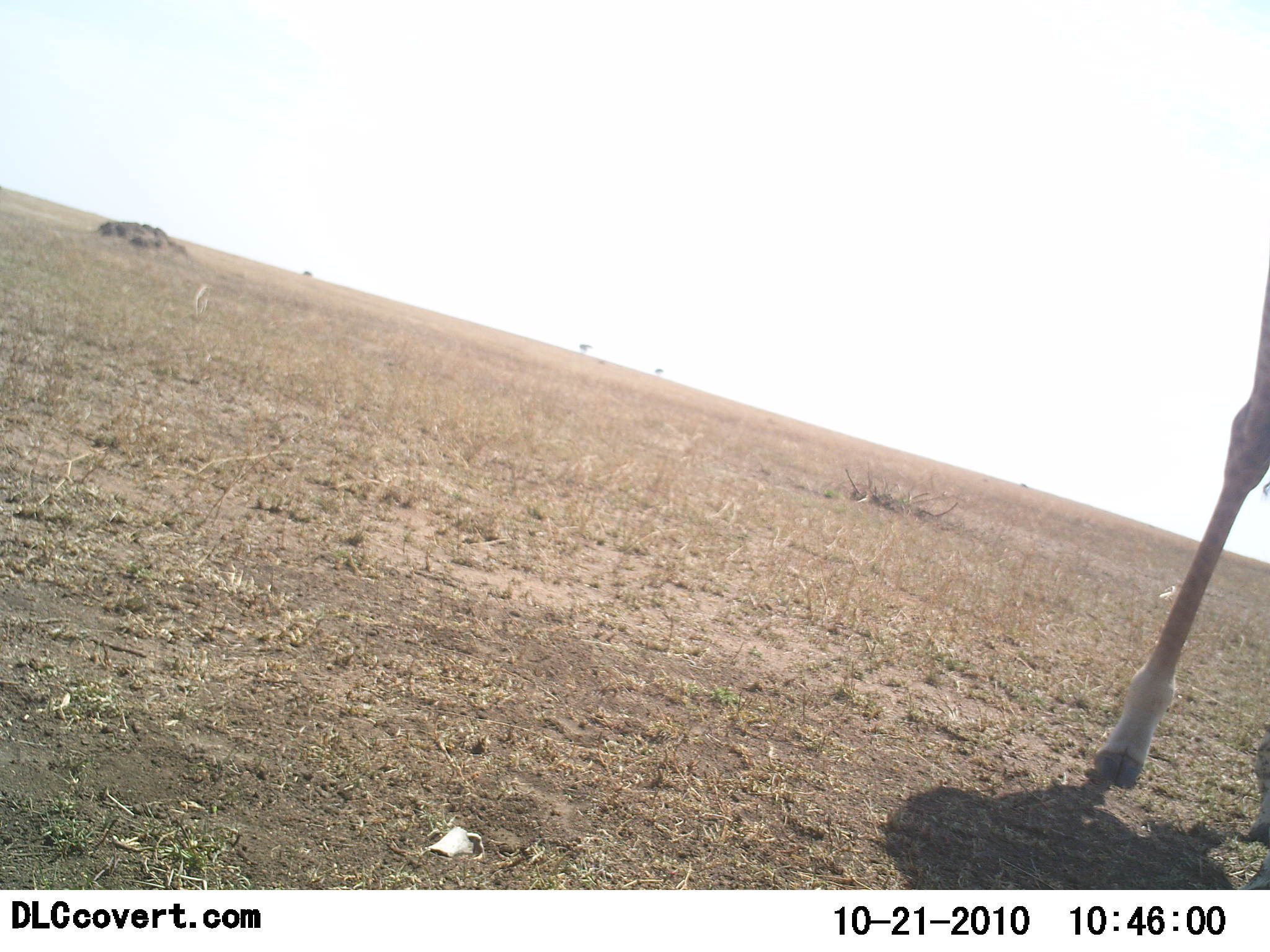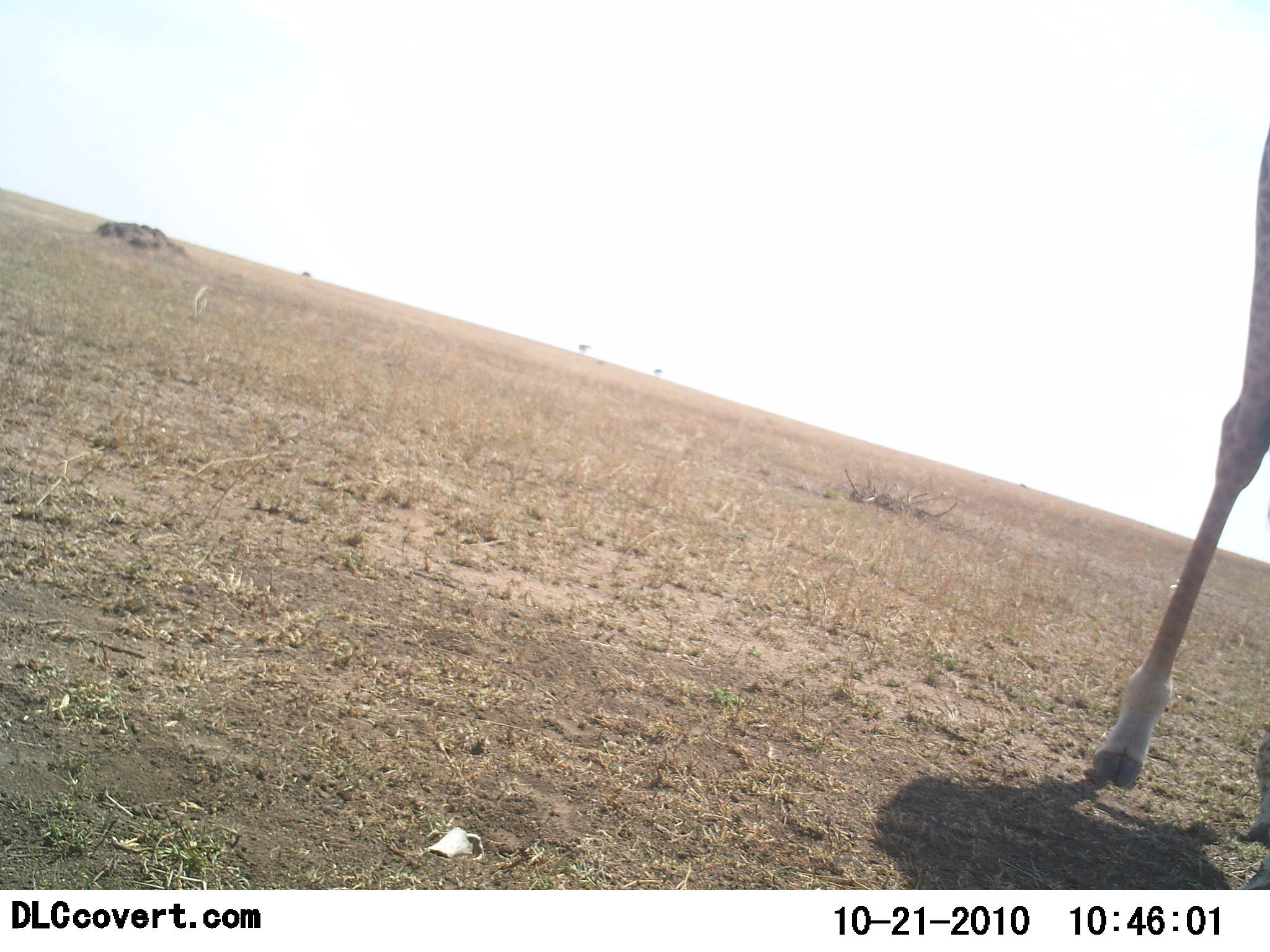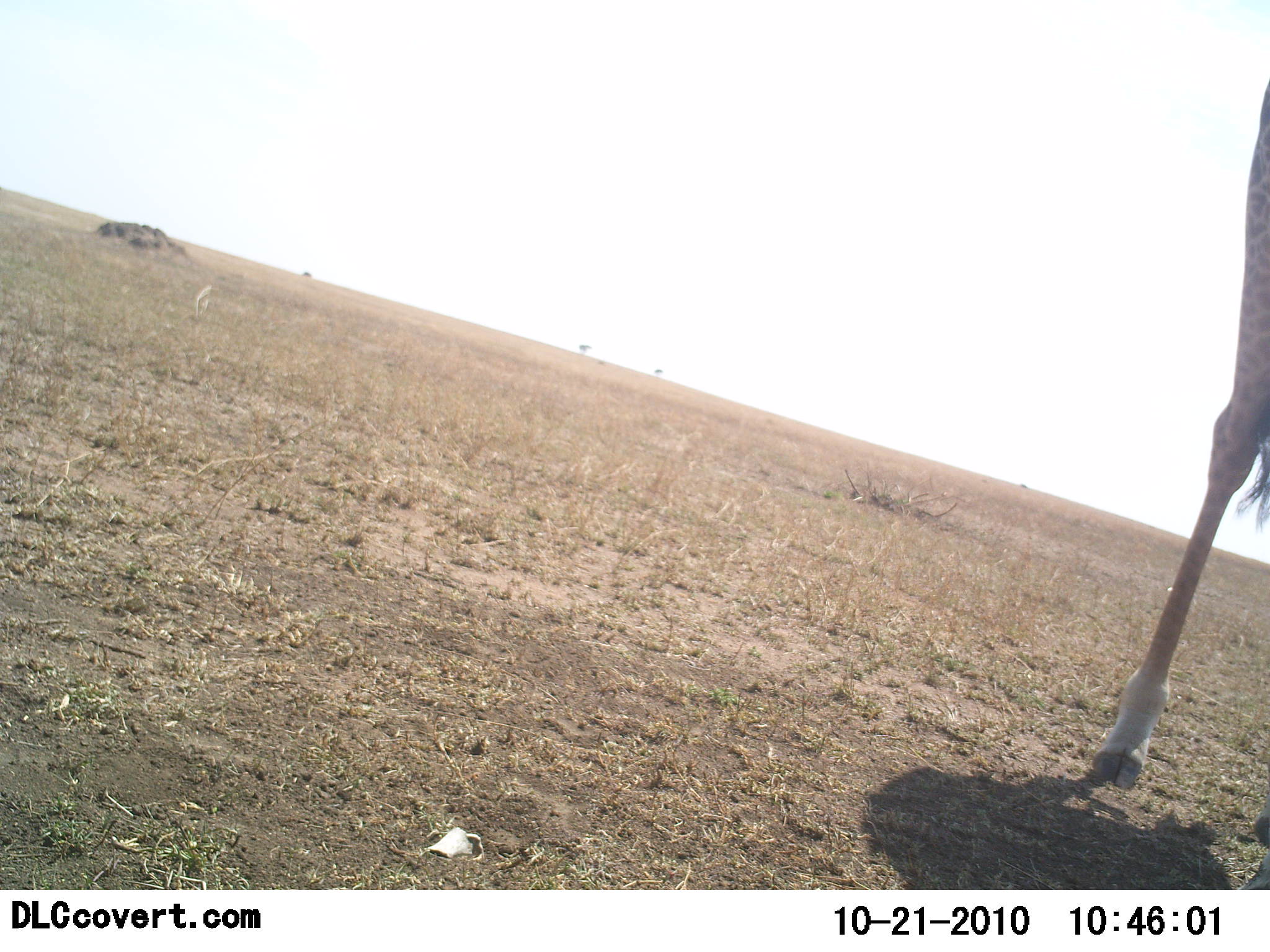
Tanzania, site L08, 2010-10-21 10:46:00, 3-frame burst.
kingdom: Animalia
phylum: Chordata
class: Mammalia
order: Artiodactyla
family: Giraffidae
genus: Giraffa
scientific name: Giraffa camelopardalis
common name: giraffe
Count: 1.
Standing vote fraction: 86%.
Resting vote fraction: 0%.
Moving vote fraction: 14%.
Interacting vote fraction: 0%.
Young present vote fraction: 0%.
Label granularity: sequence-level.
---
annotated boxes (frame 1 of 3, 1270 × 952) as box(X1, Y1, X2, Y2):
animal: box(1091, 238, 1270, 889)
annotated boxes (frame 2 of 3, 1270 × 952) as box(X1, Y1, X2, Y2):
animal: box(1091, 127, 1270, 889)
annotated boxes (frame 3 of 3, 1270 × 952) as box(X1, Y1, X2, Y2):
animal: box(1090, 82, 1270, 889)